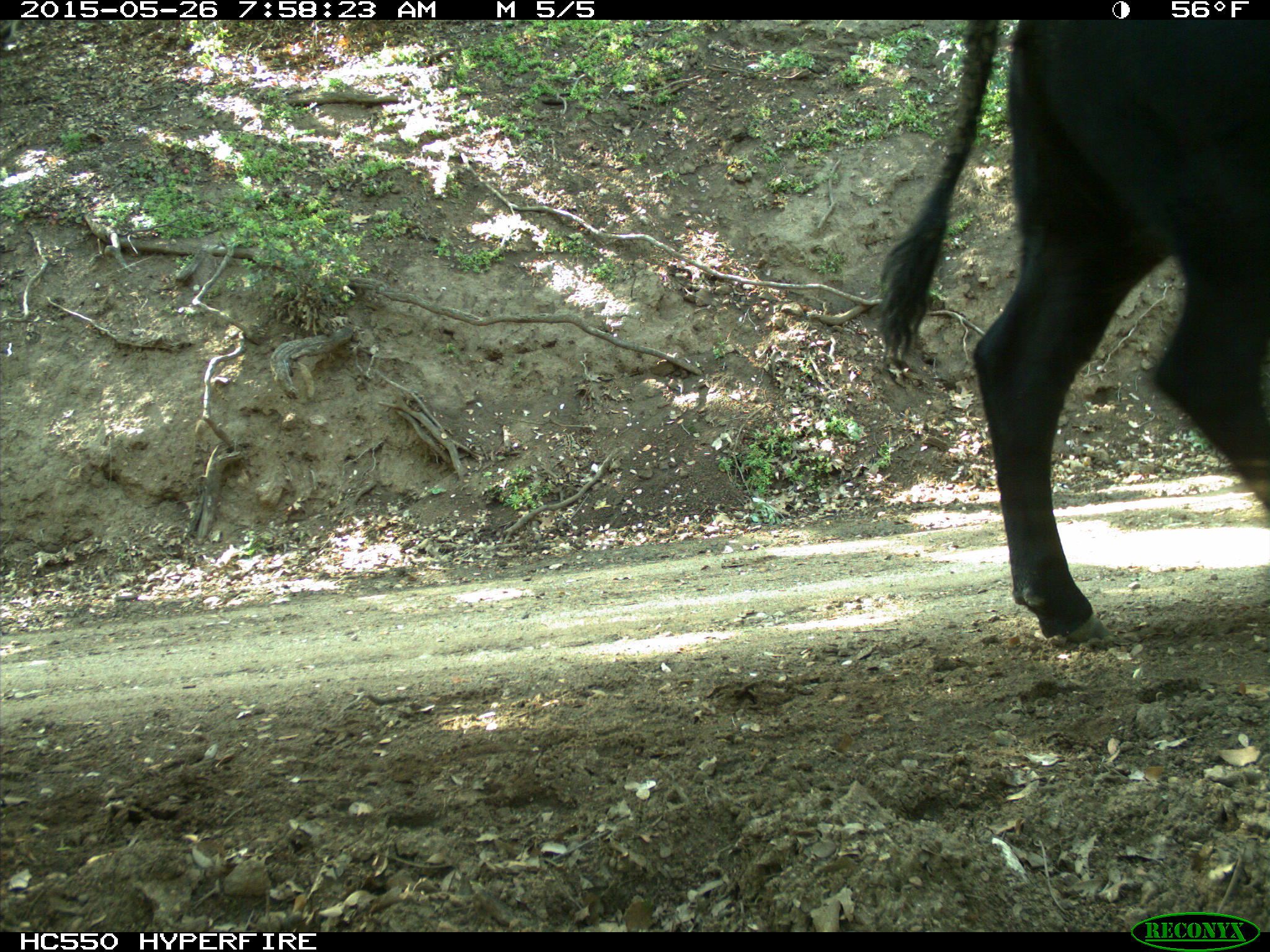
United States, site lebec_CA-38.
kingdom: Animalia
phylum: Chordata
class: Mammalia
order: Artiodactyla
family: Bovidae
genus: Bos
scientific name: Bos taurus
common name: domestic cow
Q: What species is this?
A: Bos taurus (domestic cow).